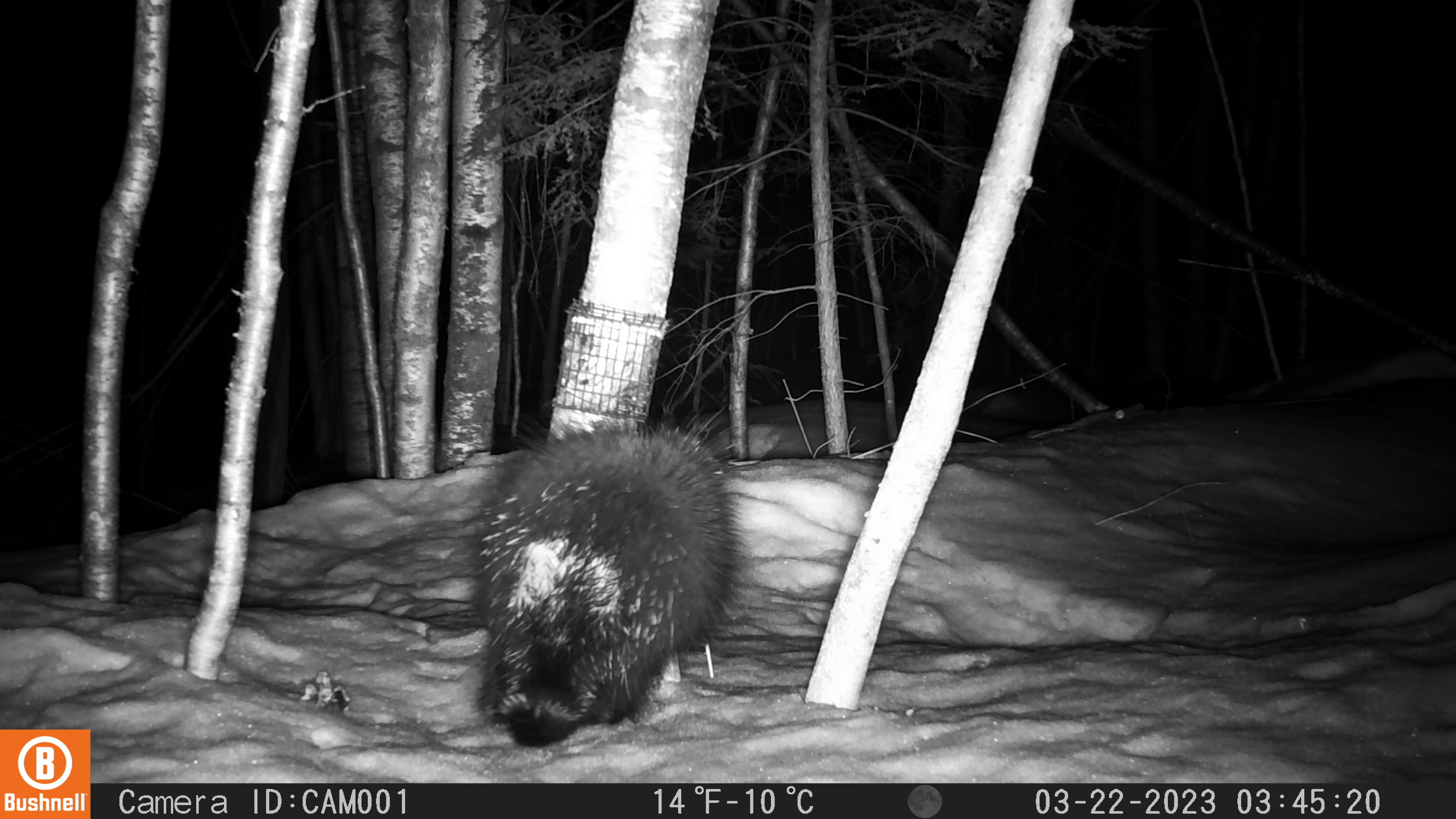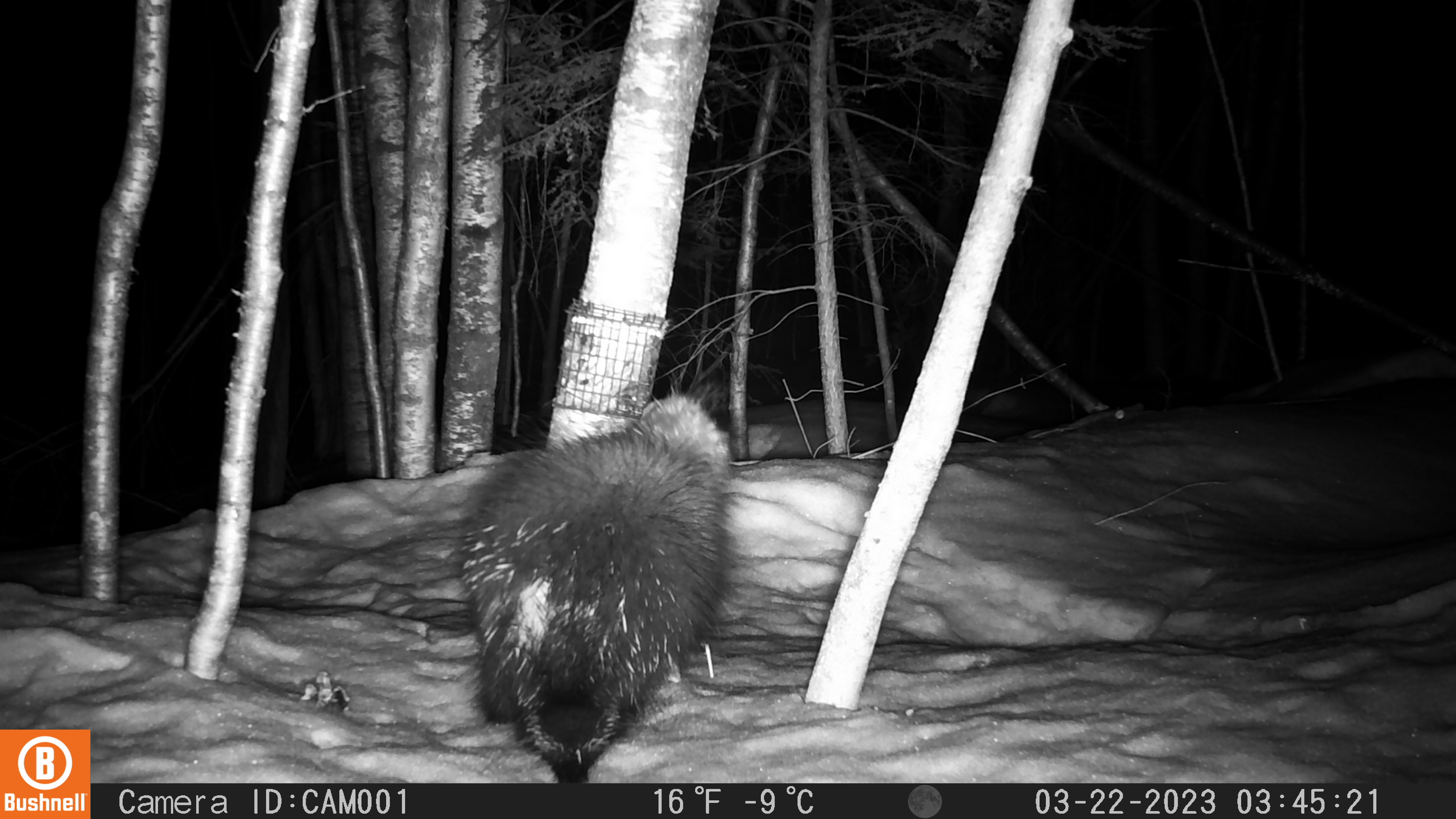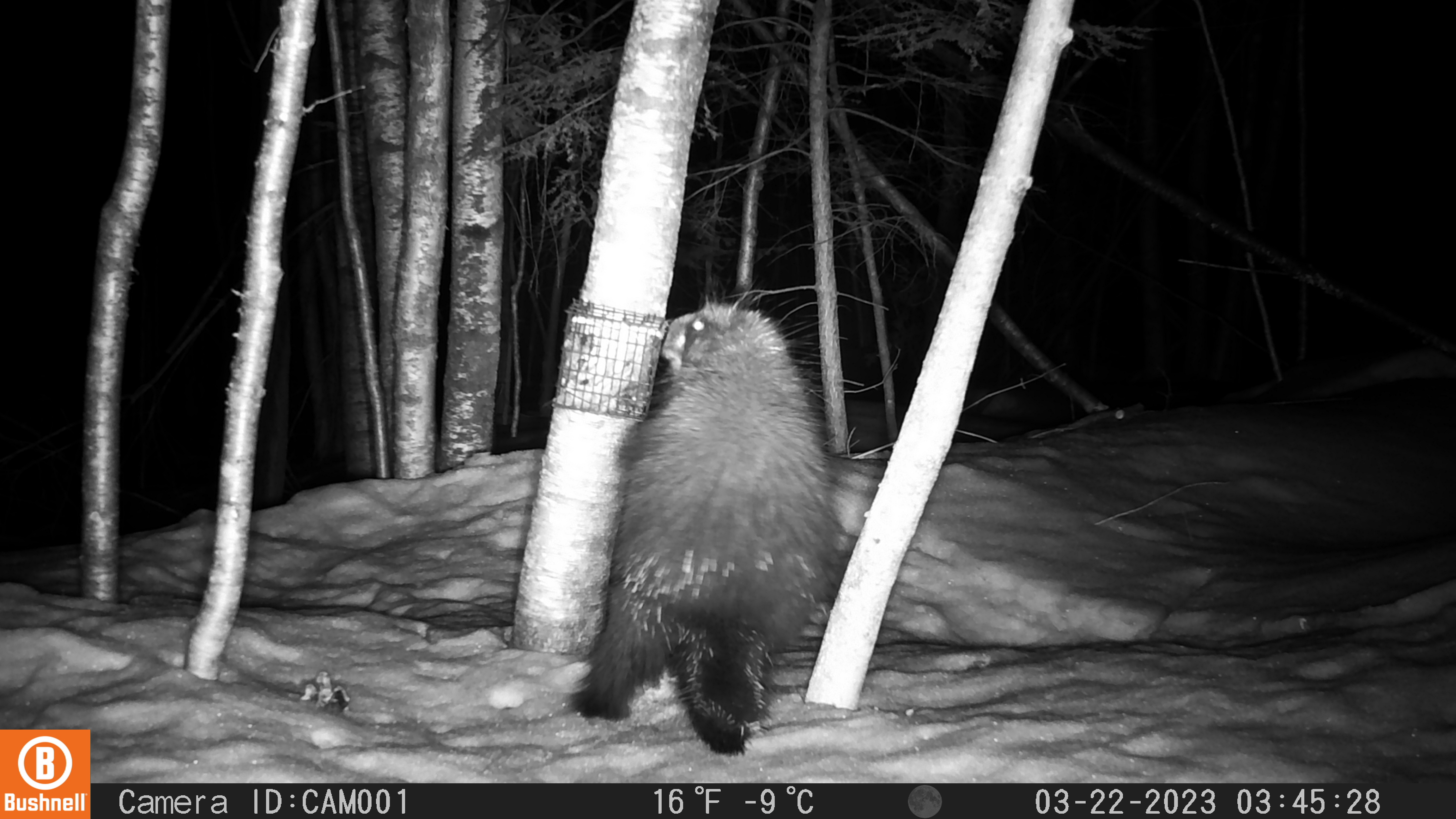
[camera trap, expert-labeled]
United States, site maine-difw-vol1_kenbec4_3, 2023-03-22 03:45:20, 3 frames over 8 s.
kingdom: Animalia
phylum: Chordata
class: Mammalia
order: Rodentia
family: Erethizontidae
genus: Erethizon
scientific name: Erethizon dorsatum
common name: porcupine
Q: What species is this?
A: Porcupine (Erethizon dorsatum).